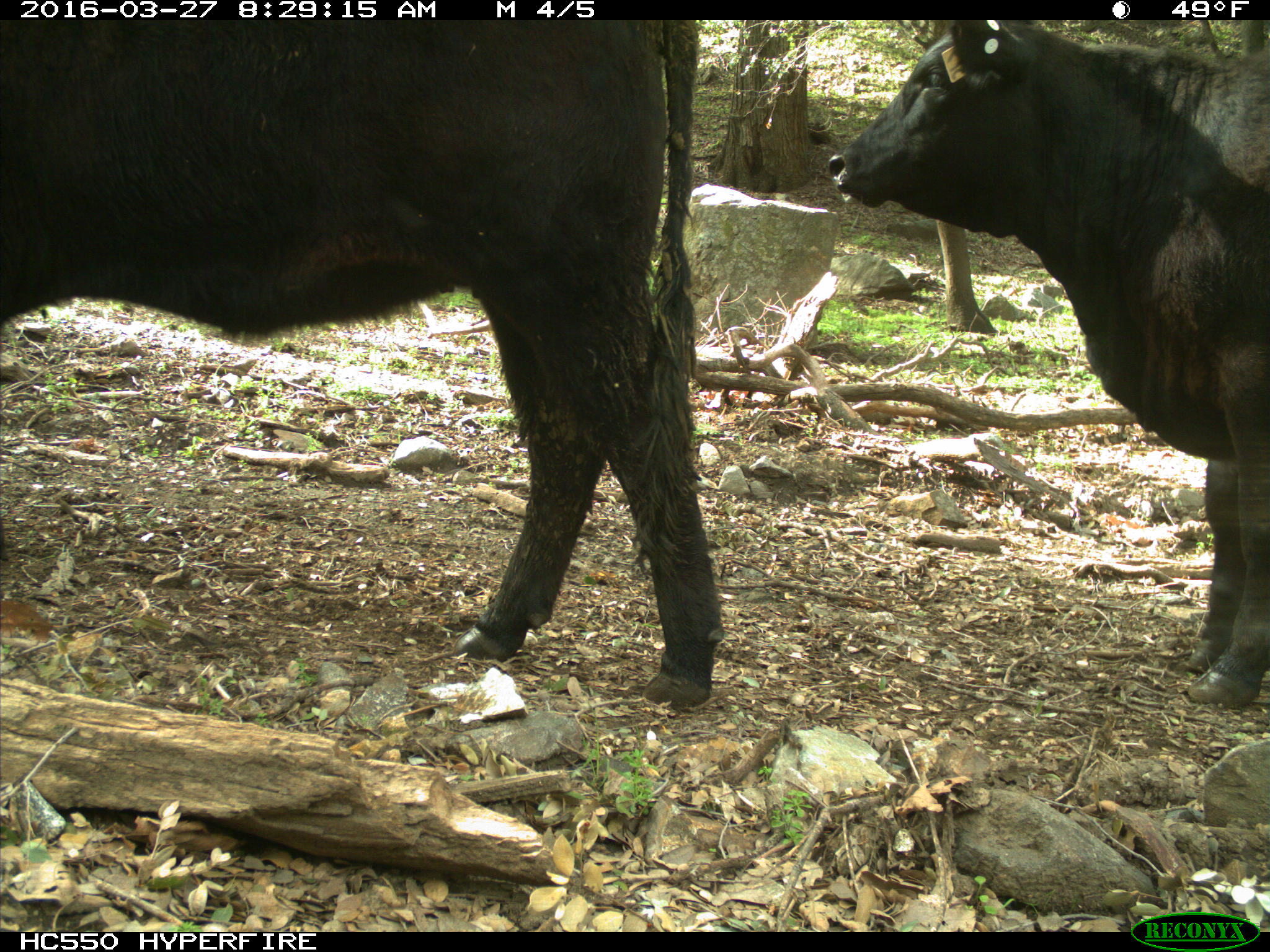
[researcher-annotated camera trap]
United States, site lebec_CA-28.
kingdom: Animalia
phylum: Chordata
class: Mammalia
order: Artiodactyla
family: Bovidae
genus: Bos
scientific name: Bos taurus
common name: domestic cow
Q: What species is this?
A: Bos taurus (domestic cow).